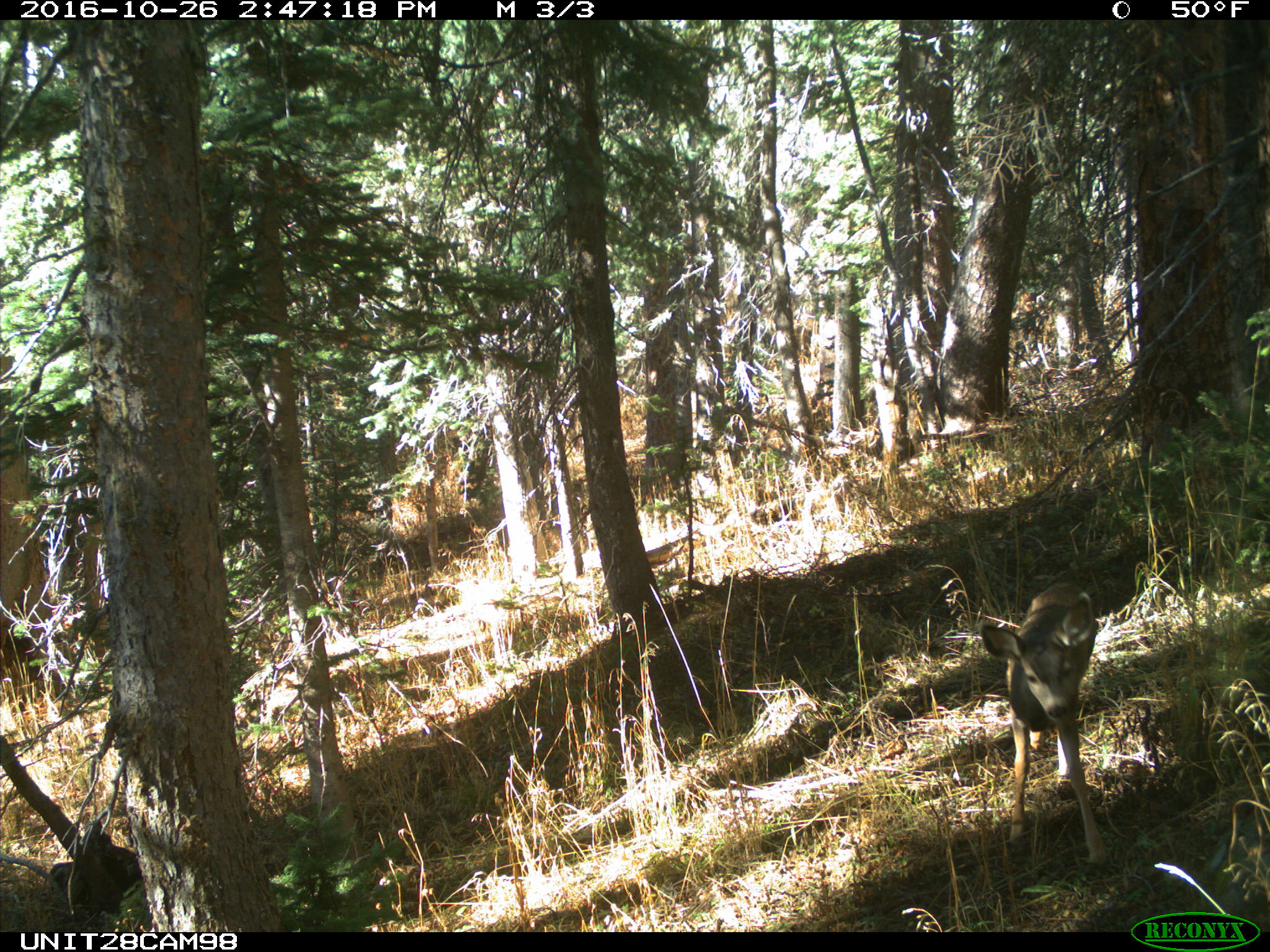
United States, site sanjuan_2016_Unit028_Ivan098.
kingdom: Animalia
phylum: Chordata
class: Mammalia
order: Artiodactyla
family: Cervidae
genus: Odocoileus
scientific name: Odocoileus hemionus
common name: mule deer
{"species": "Odocoileus hemionus (mule deer)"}